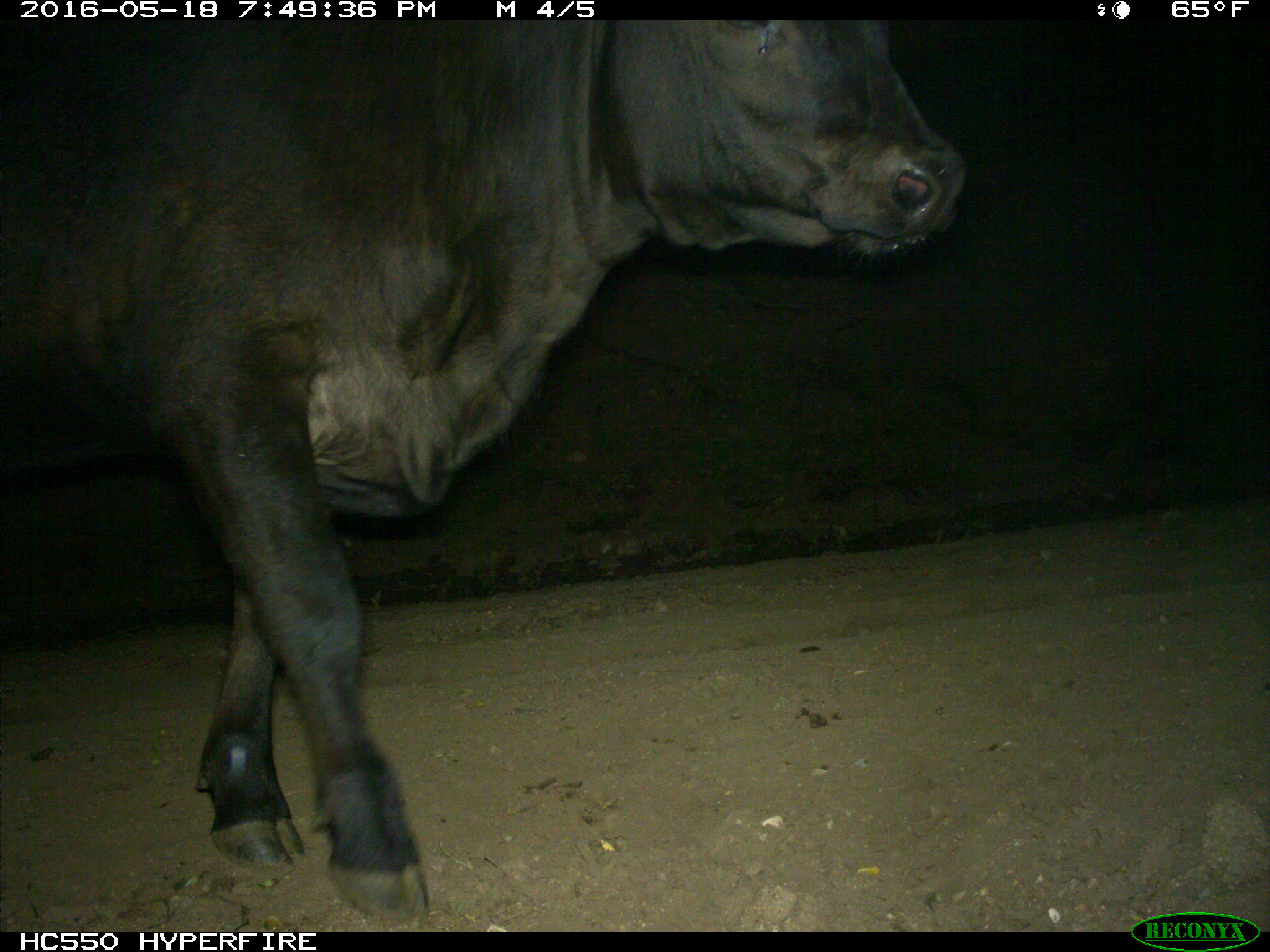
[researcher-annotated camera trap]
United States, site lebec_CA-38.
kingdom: Animalia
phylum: Chordata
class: Mammalia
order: Artiodactyla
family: Bovidae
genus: Bos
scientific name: Bos taurus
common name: domestic cow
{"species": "Bos taurus (domestic cow)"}